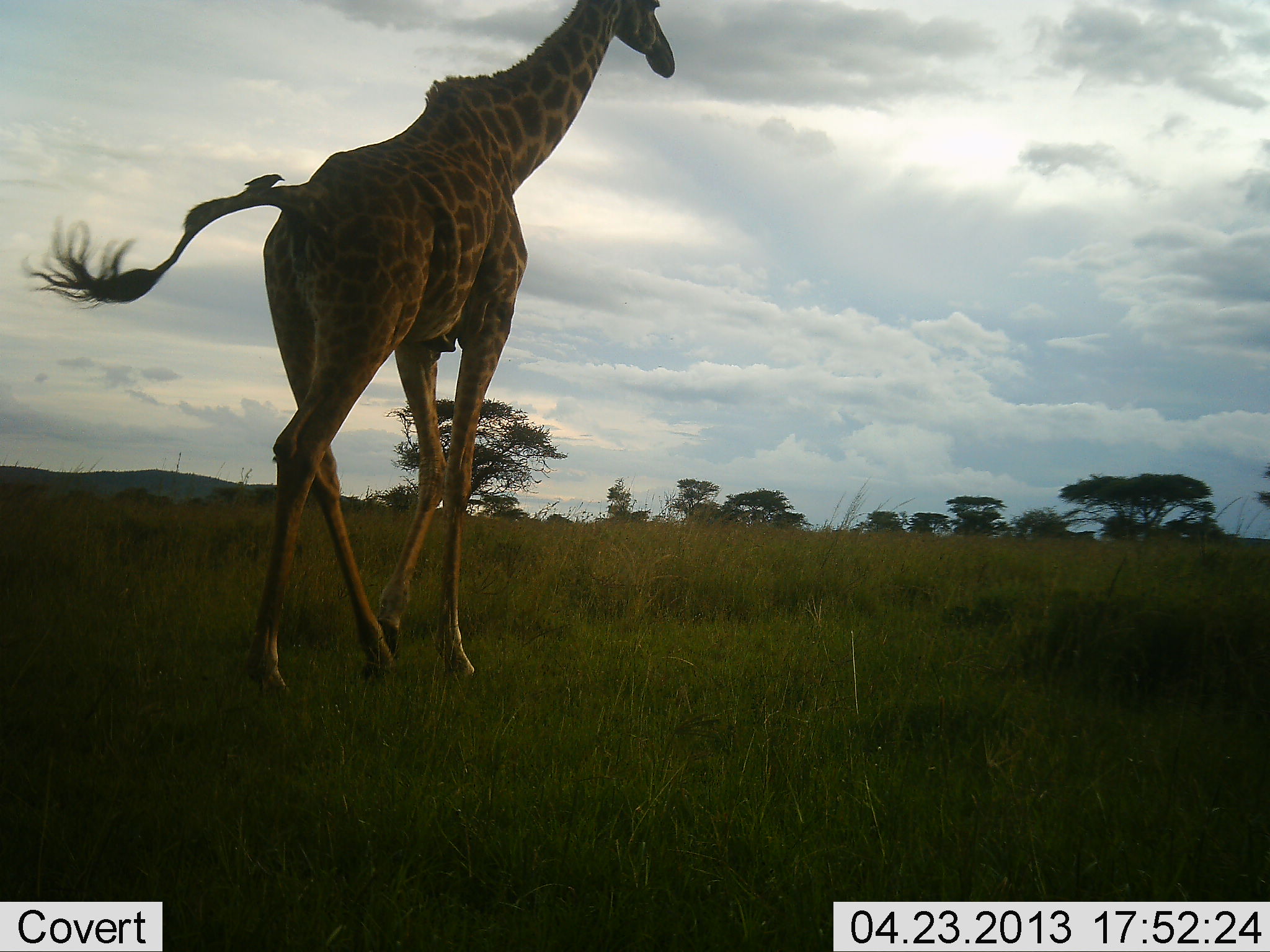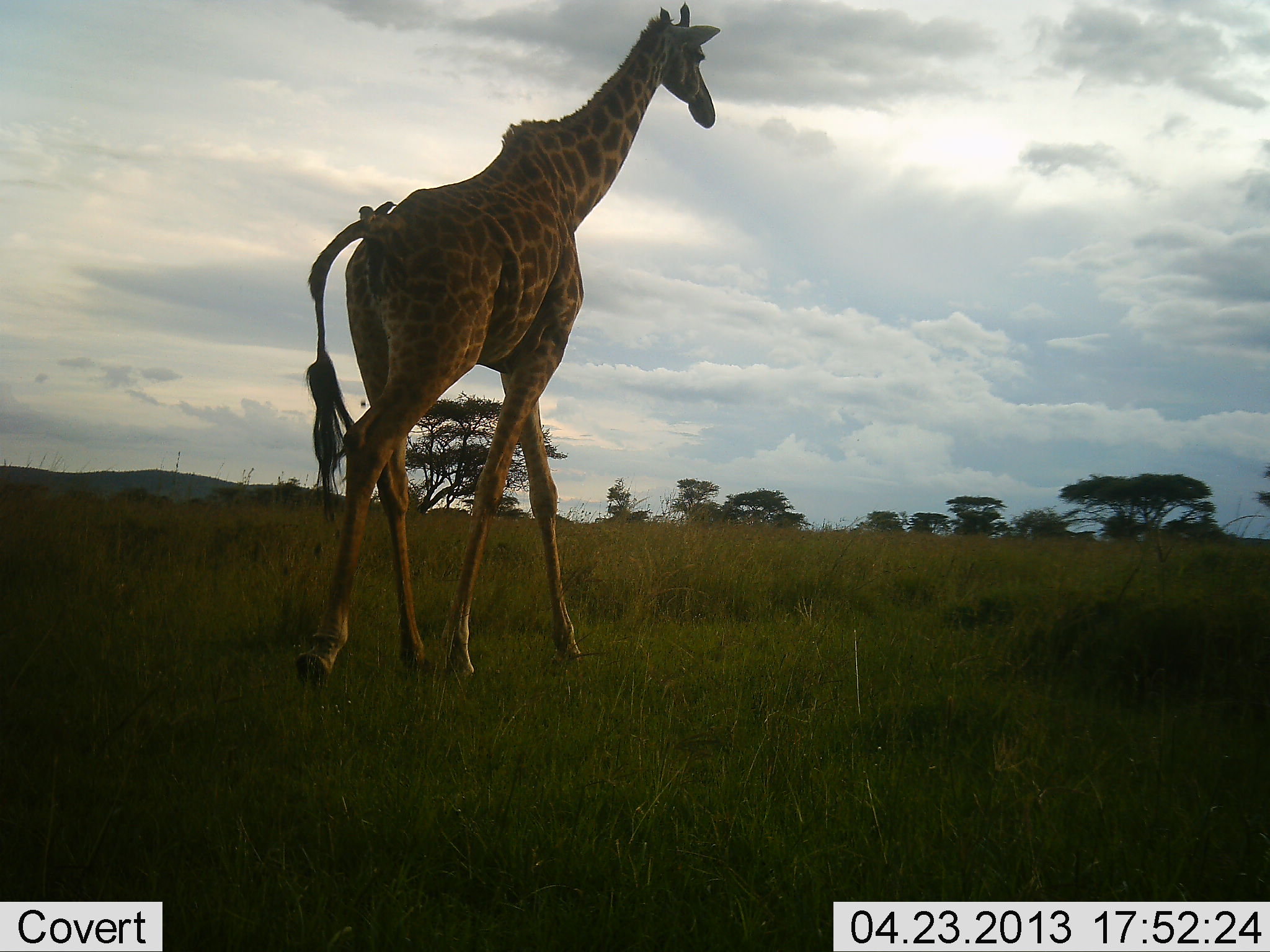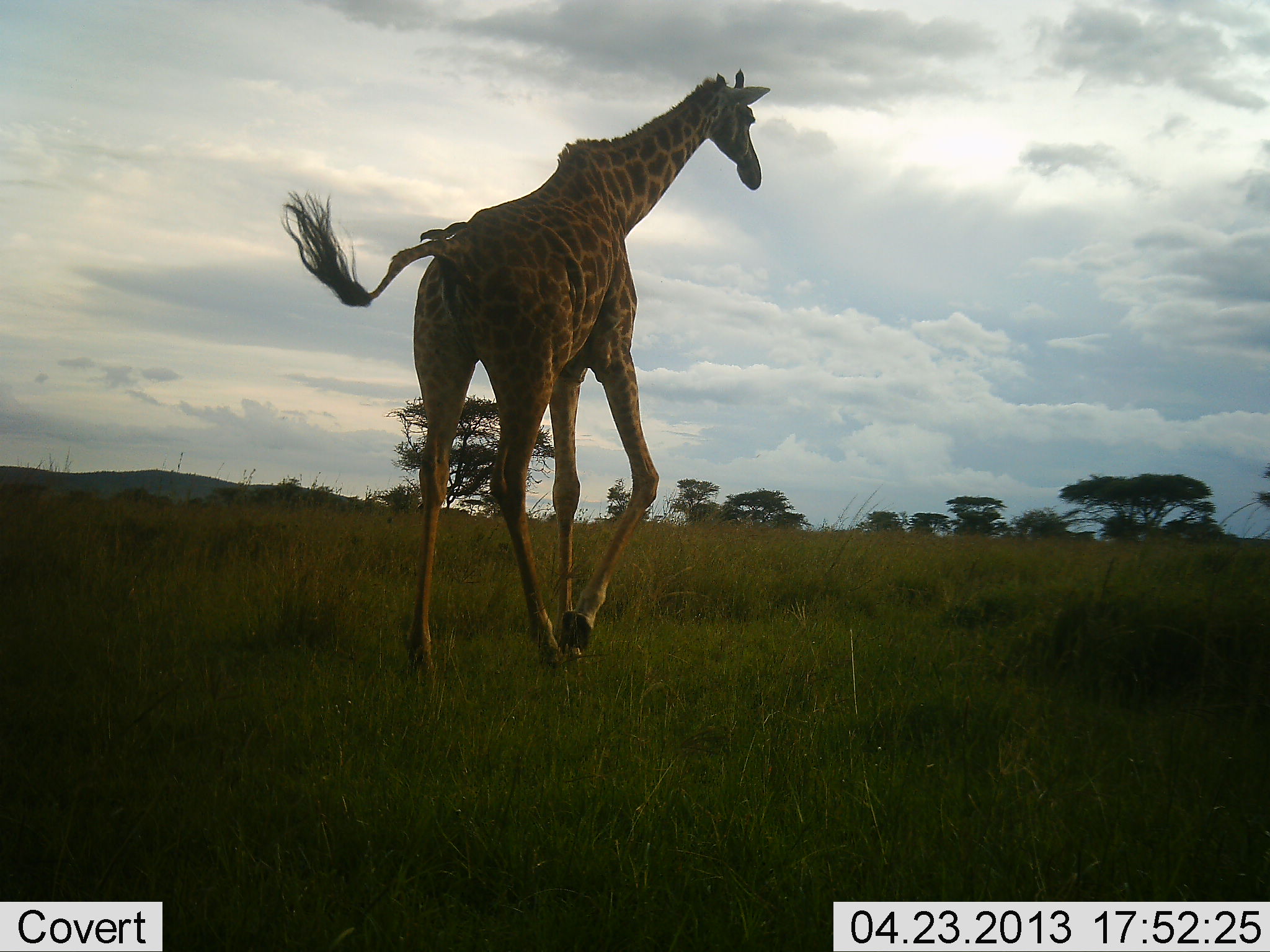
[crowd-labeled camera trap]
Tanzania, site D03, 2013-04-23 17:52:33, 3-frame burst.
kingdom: Animalia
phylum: Chordata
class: Mammalia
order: Artiodactyla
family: Giraffidae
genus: Giraffa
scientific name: Giraffa camelopardalis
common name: giraffe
Giraffe (Giraffa camelopardalis), count 1. Behavior (volunteer vote fractions): standing 4%, resting 0%, moving 100%, interacting 4%. Young present (vote fraction): 0%. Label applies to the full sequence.